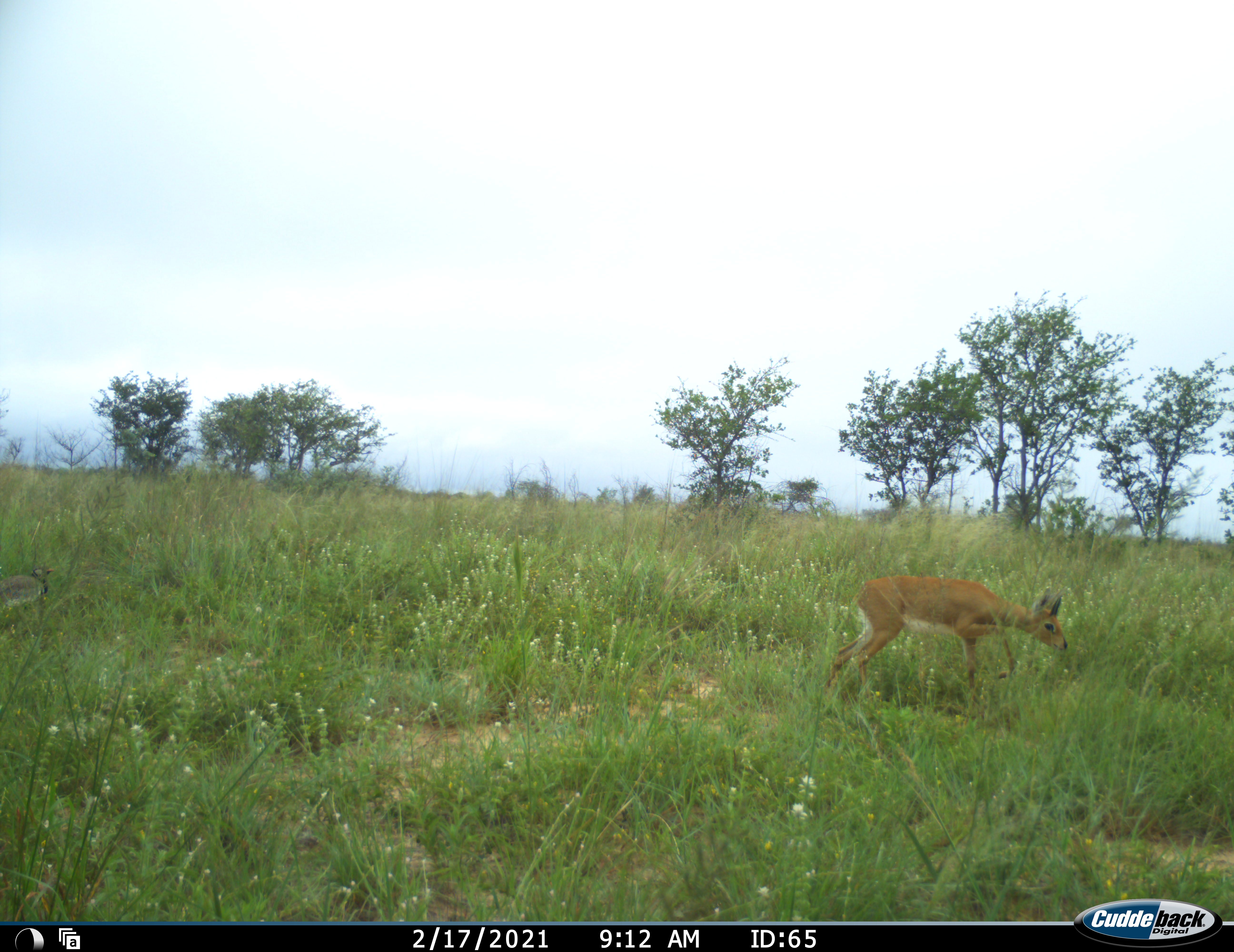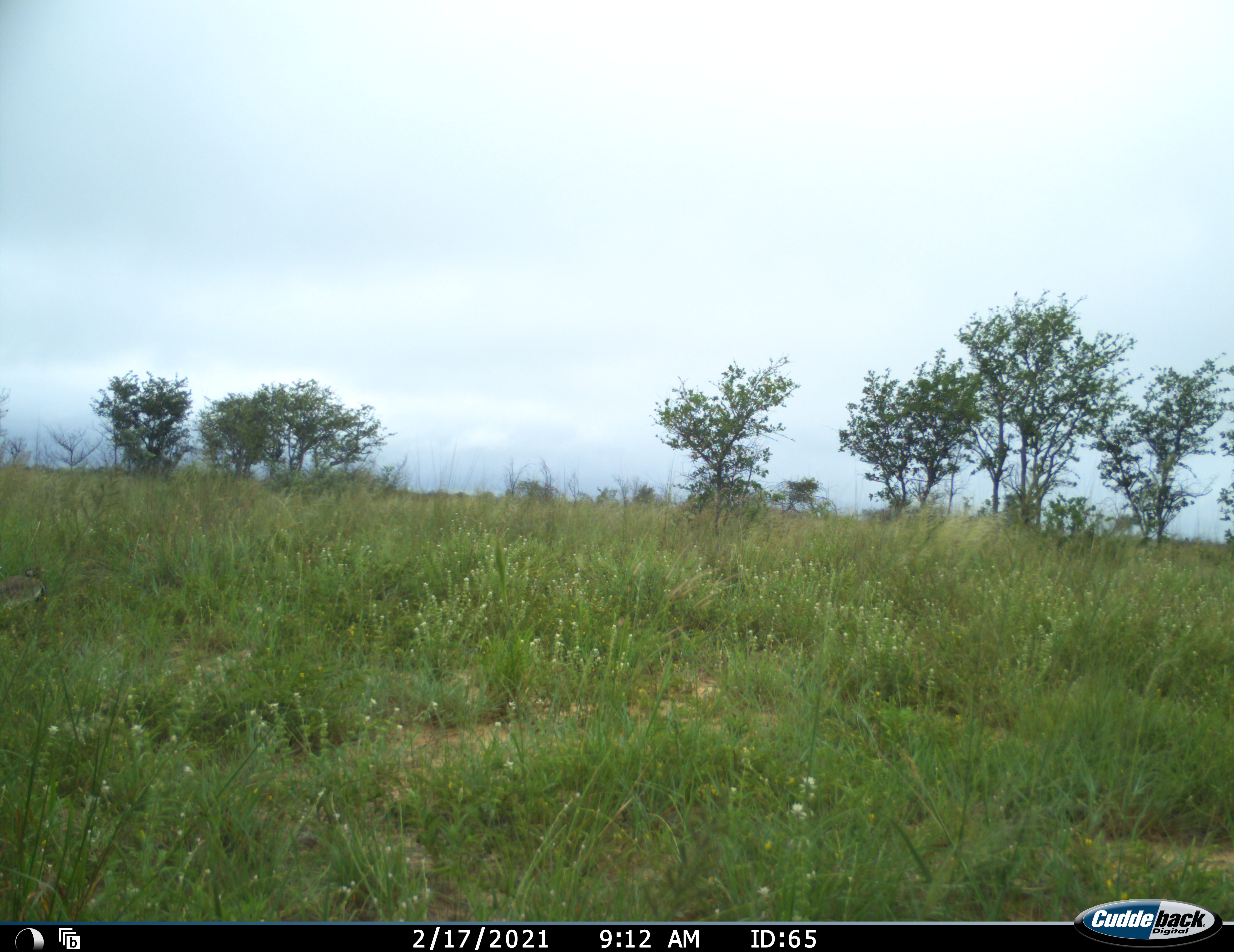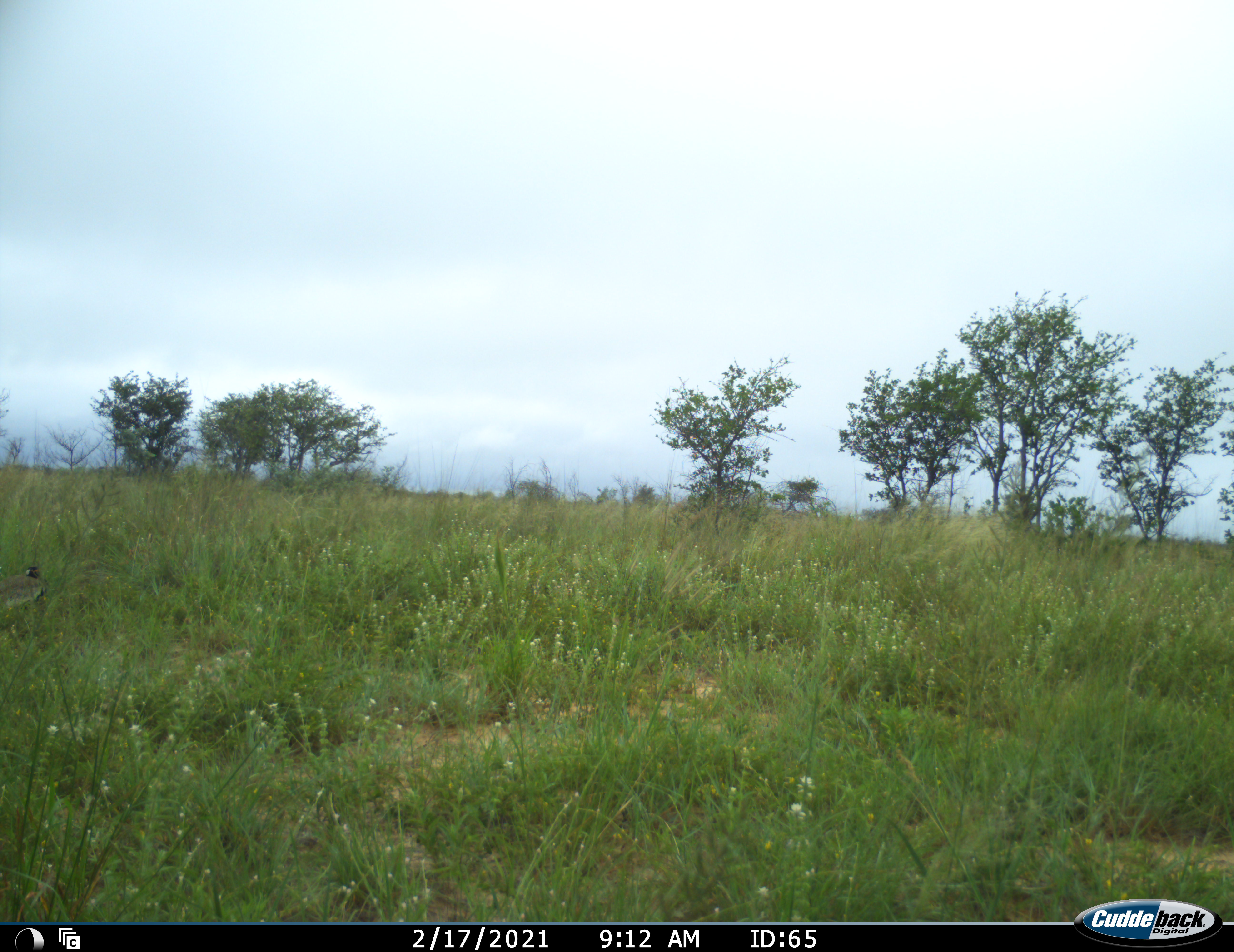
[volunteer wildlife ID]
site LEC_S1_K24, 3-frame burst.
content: unidentified animal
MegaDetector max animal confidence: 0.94